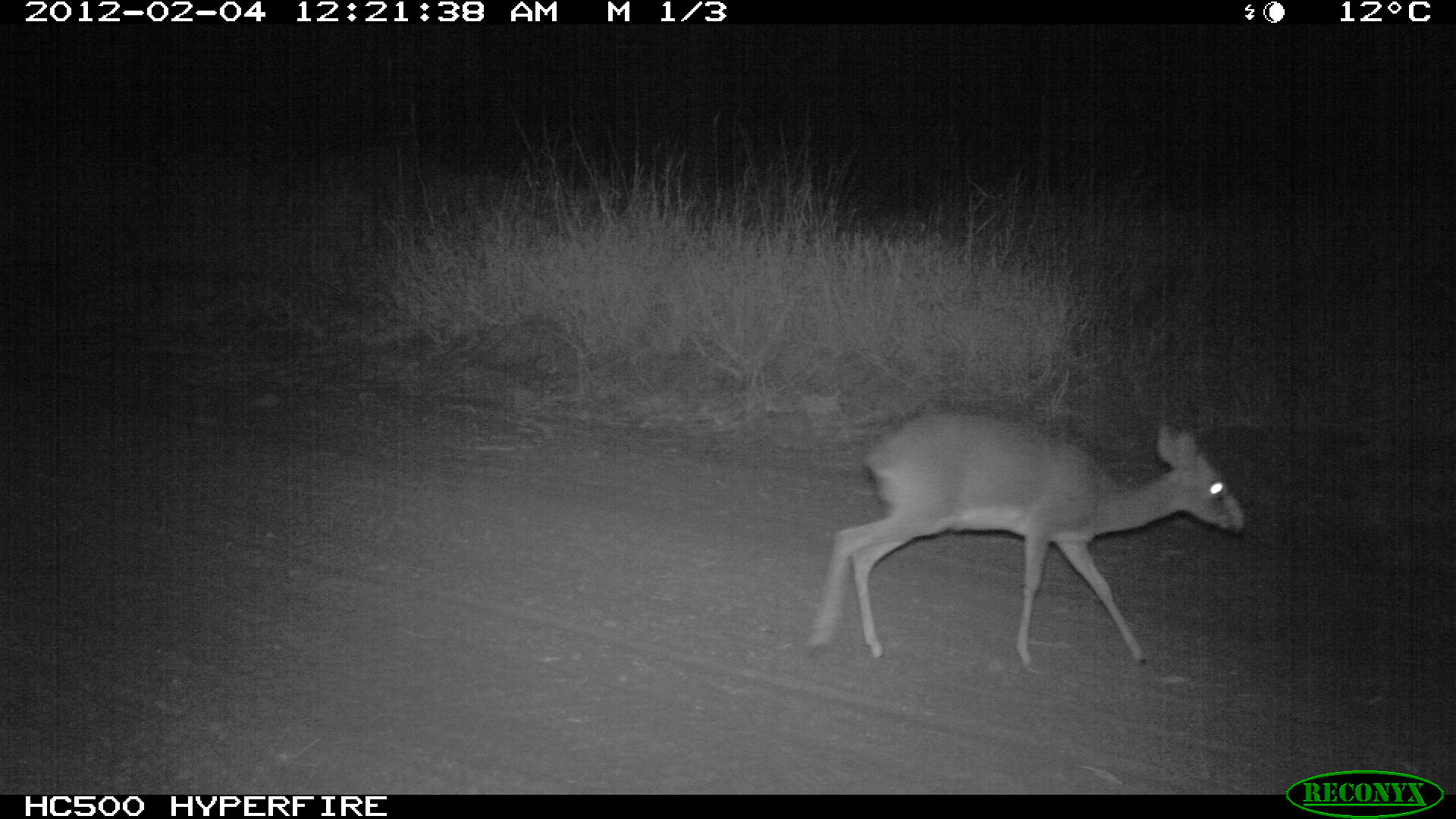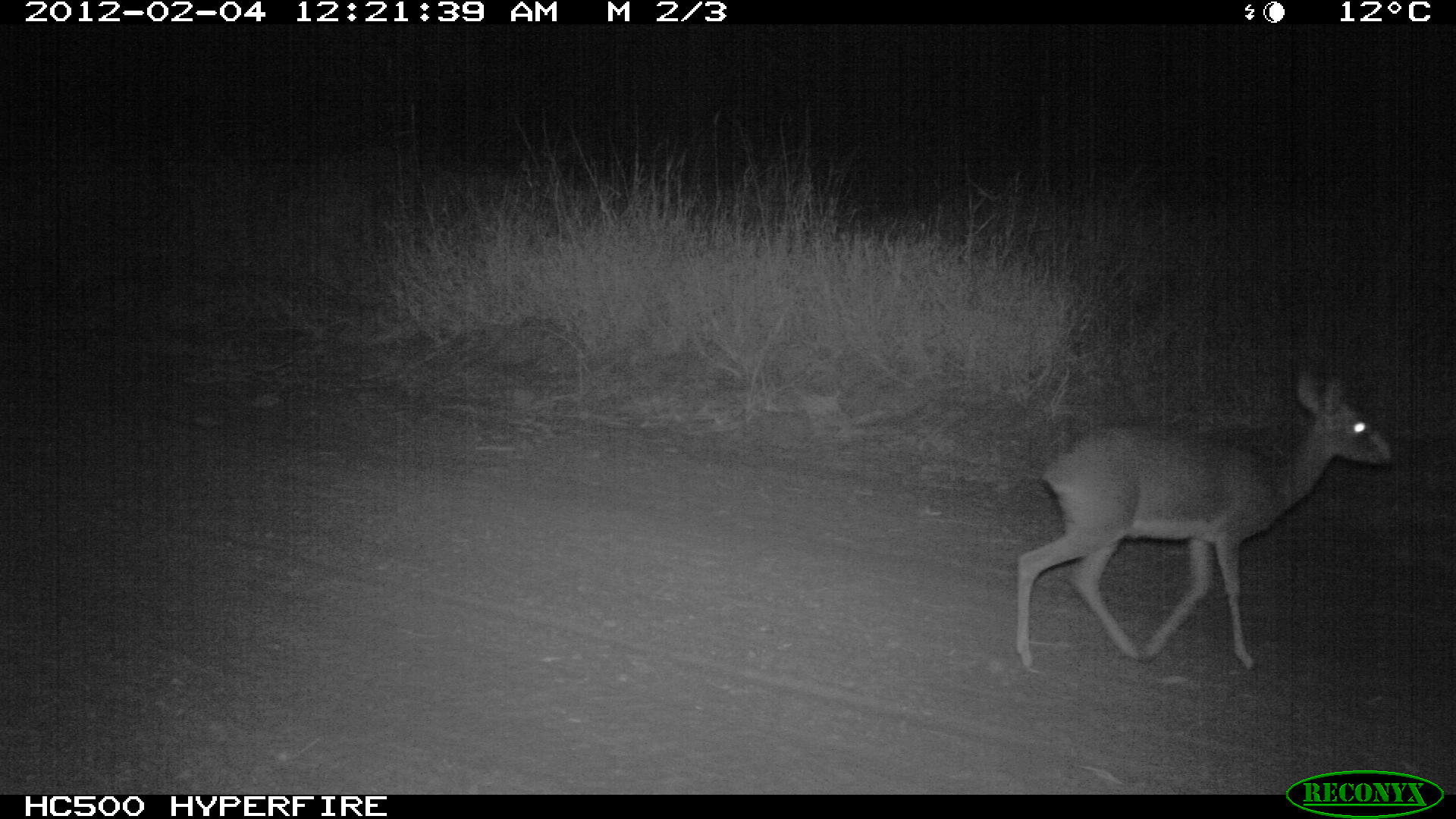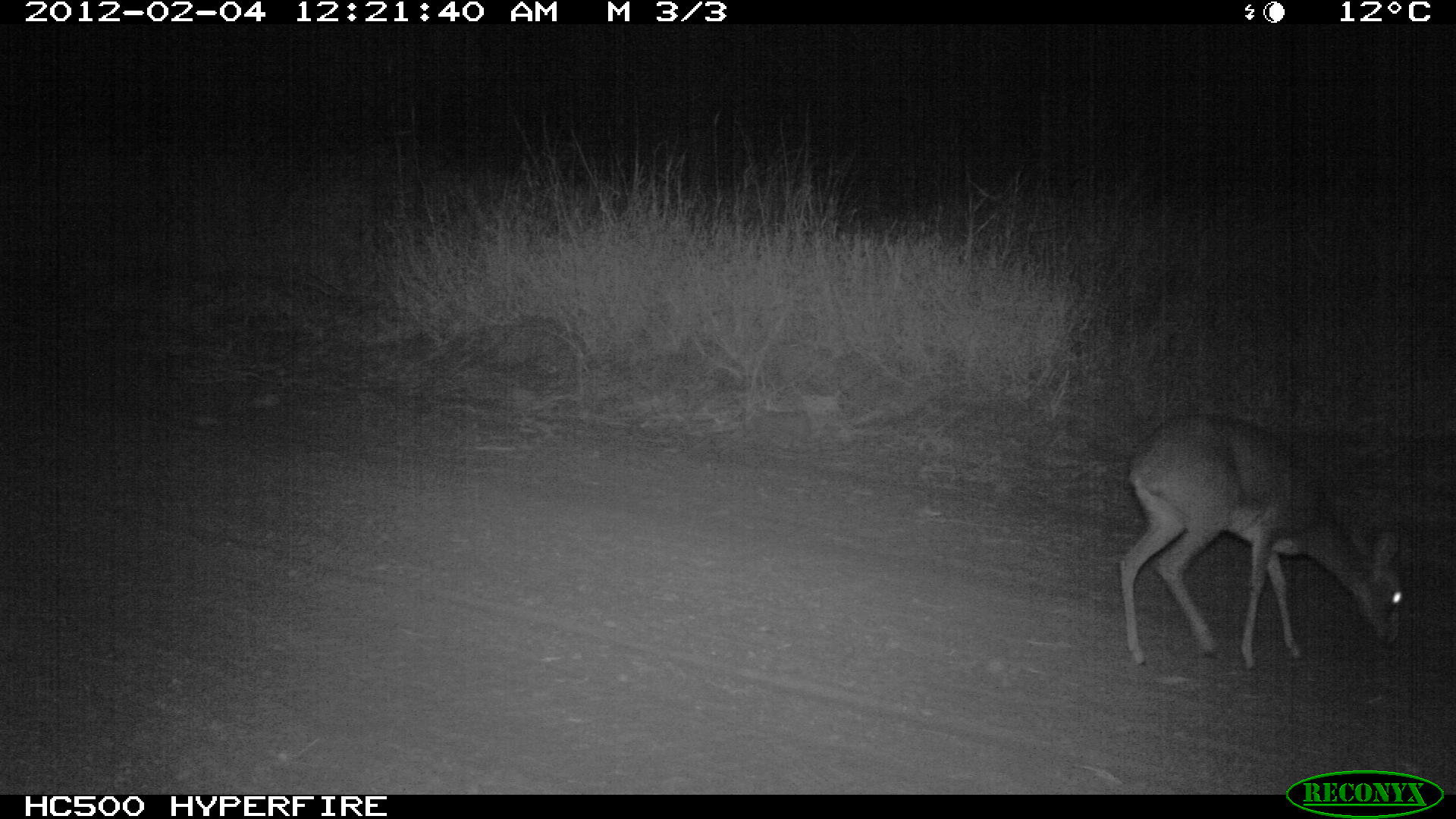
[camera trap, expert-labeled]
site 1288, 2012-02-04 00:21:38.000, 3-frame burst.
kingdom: Animalia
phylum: Chordata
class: Mammalia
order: Artiodactyla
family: Bovidae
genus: Madoqua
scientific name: Madoqua guentheri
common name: günther's dik-dik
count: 1